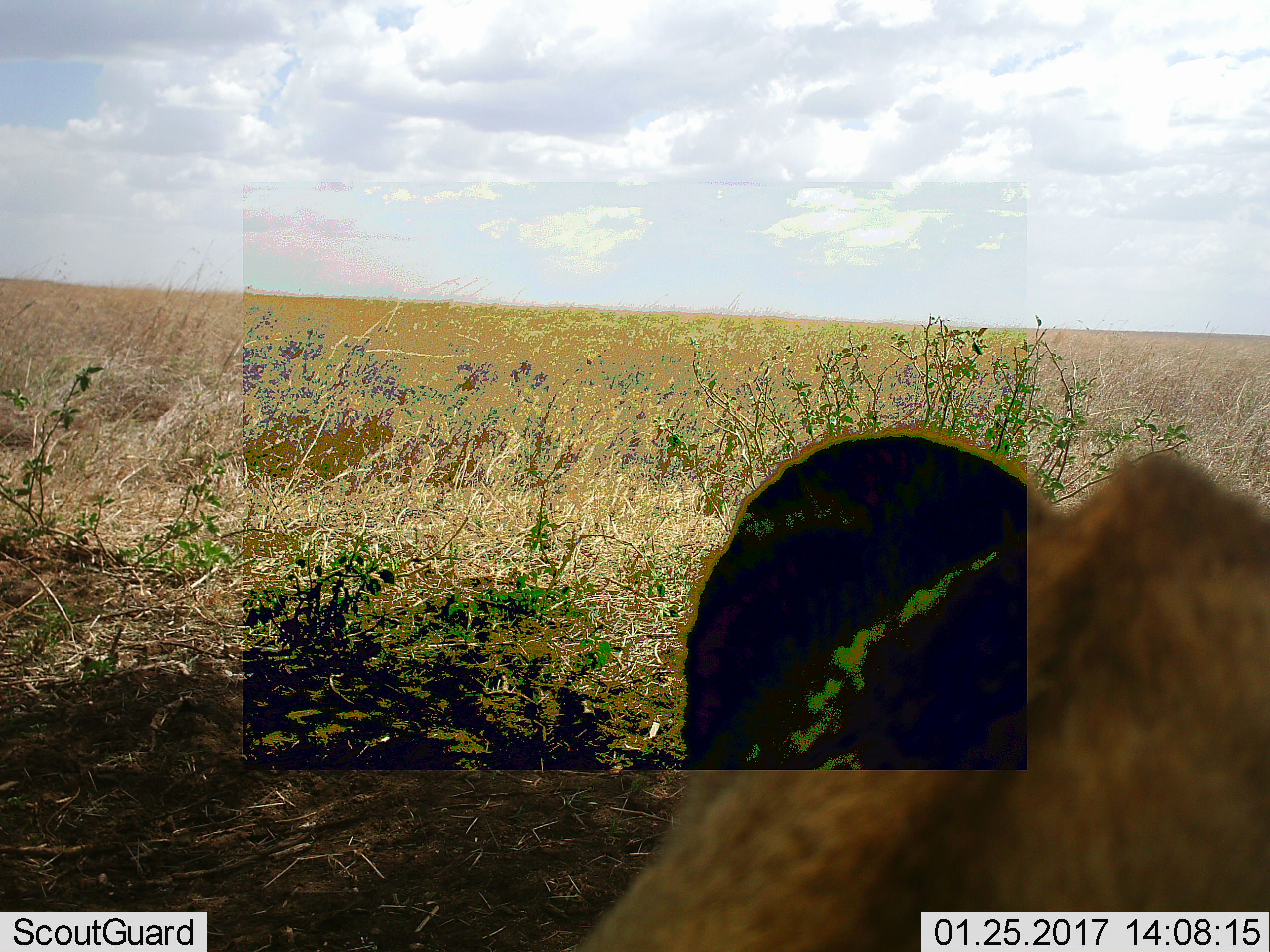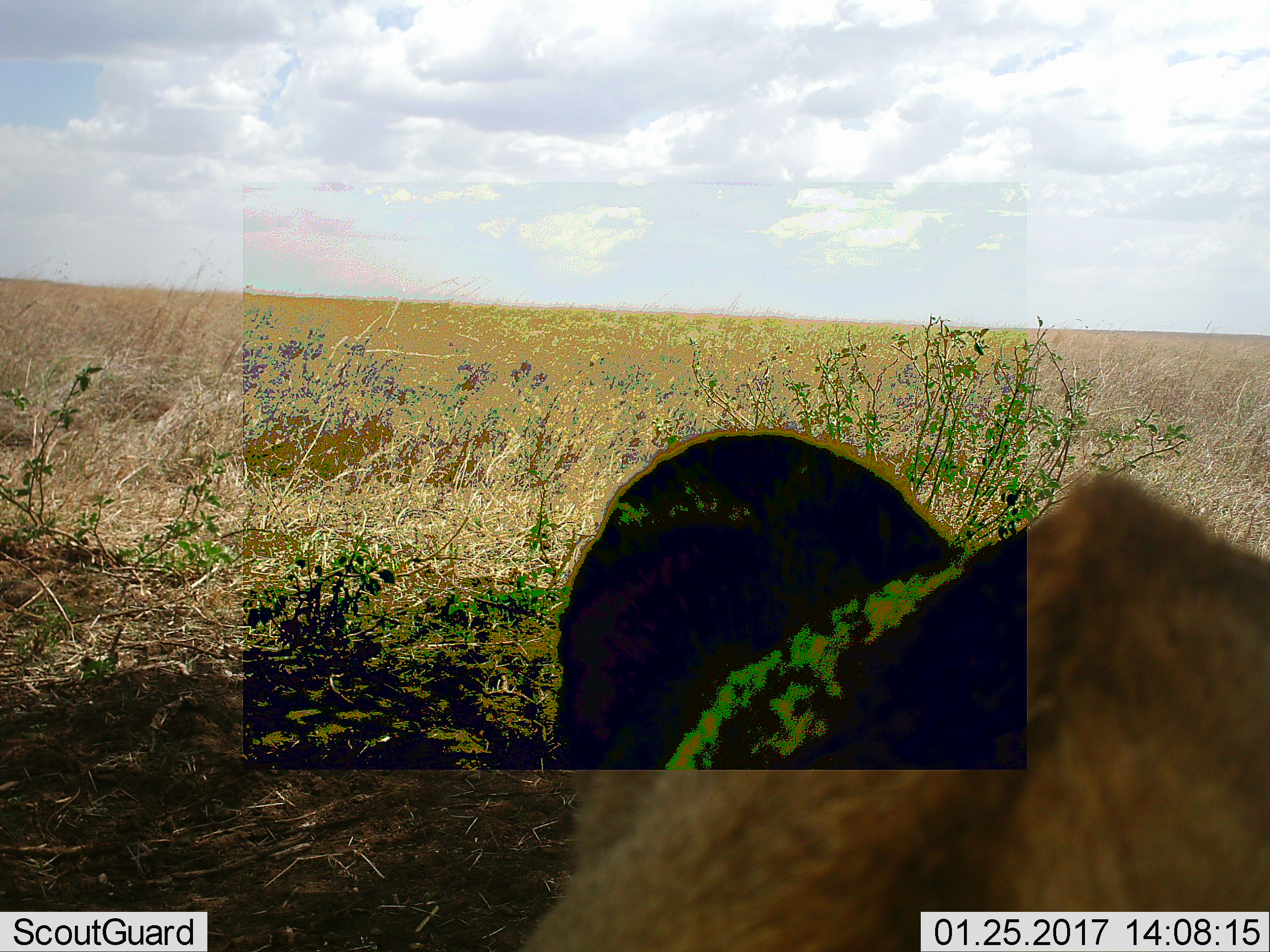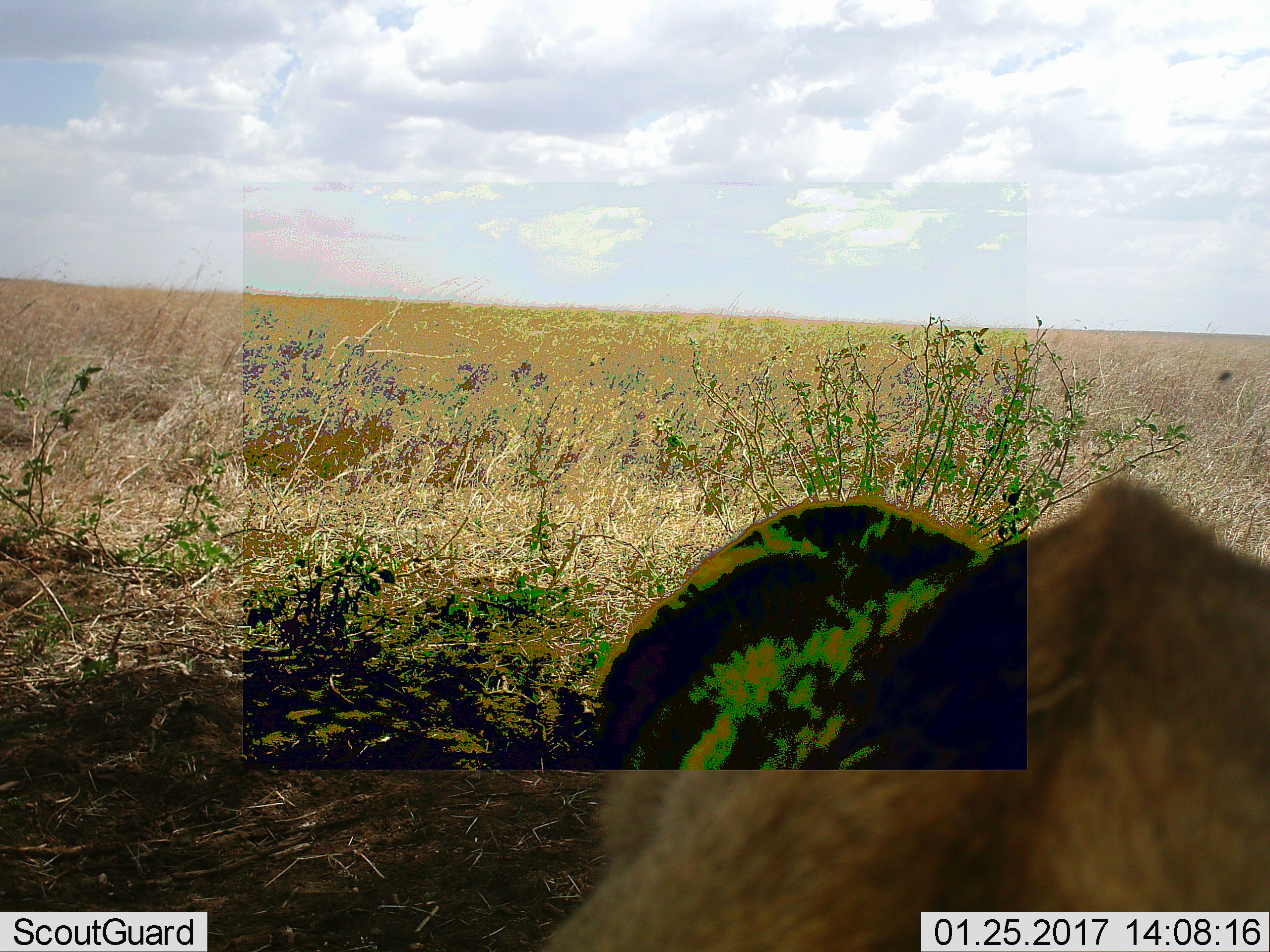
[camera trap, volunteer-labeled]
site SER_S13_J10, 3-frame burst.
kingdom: Animalia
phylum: Chordata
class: Mammalia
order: Carnivora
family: Felidae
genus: Panthera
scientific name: Panthera leo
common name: lion female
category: lionfemale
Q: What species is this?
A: Lionfemale (lion female) (Panthera leo).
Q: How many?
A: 1.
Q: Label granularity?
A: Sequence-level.